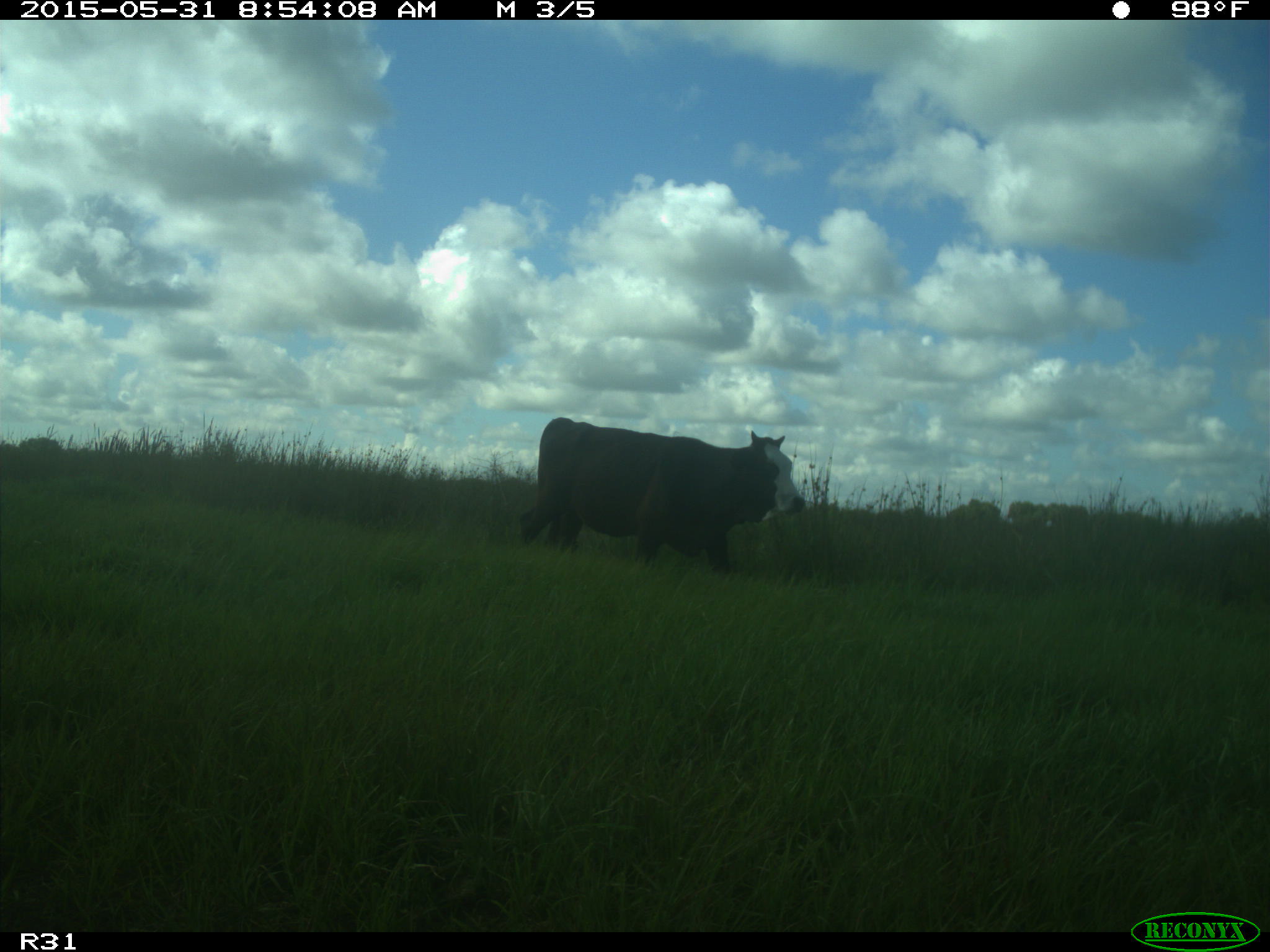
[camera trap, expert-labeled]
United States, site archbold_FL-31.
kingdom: Animalia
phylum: Chordata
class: Mammalia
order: Artiodactyla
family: Bovidae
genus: Bos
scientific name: Bos taurus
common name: domestic cow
Bos taurus (domestic cow).